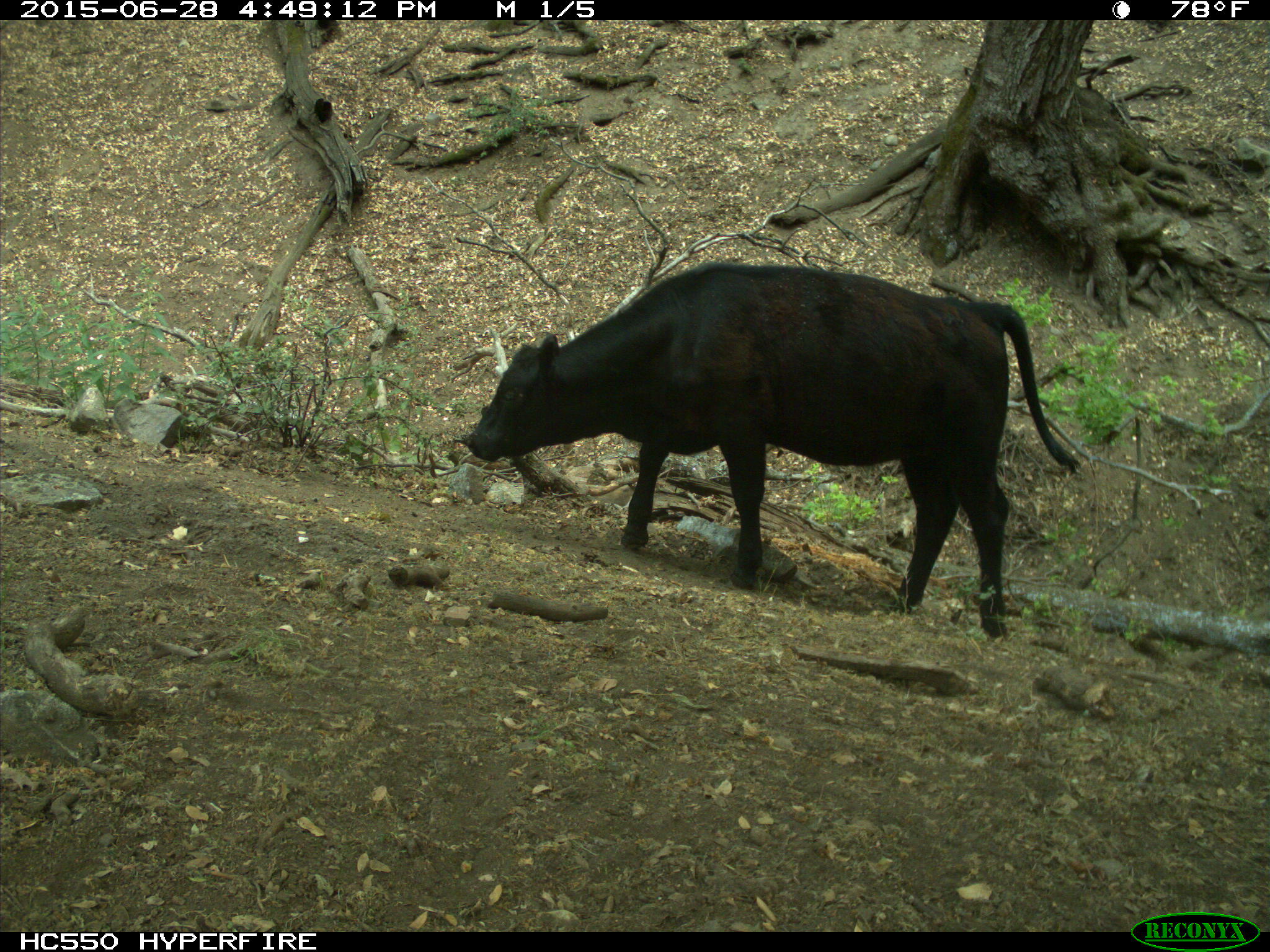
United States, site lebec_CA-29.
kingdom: Animalia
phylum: Chordata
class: Mammalia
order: Artiodactyla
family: Bovidae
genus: Bos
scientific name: Bos taurus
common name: domestic cow